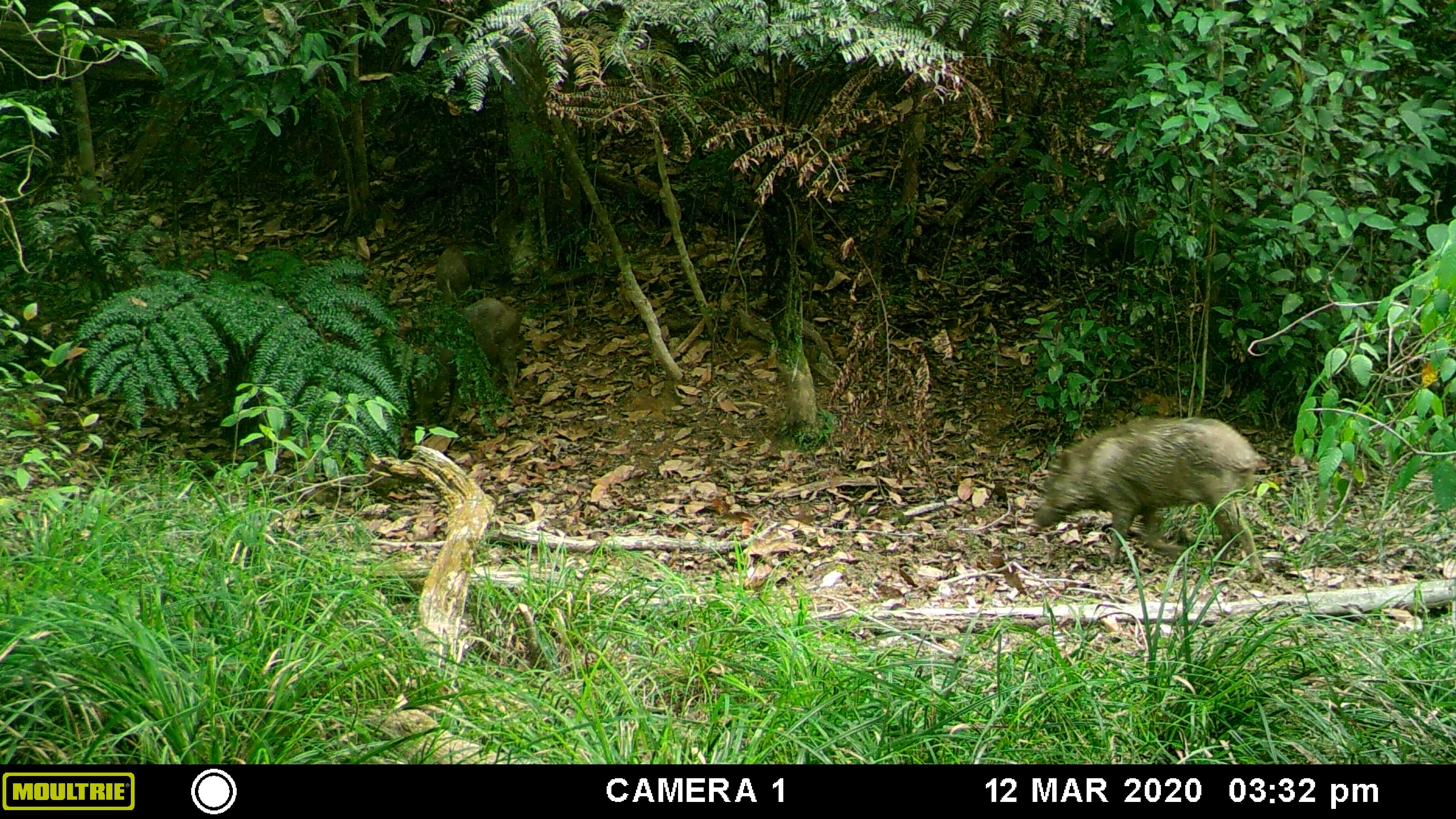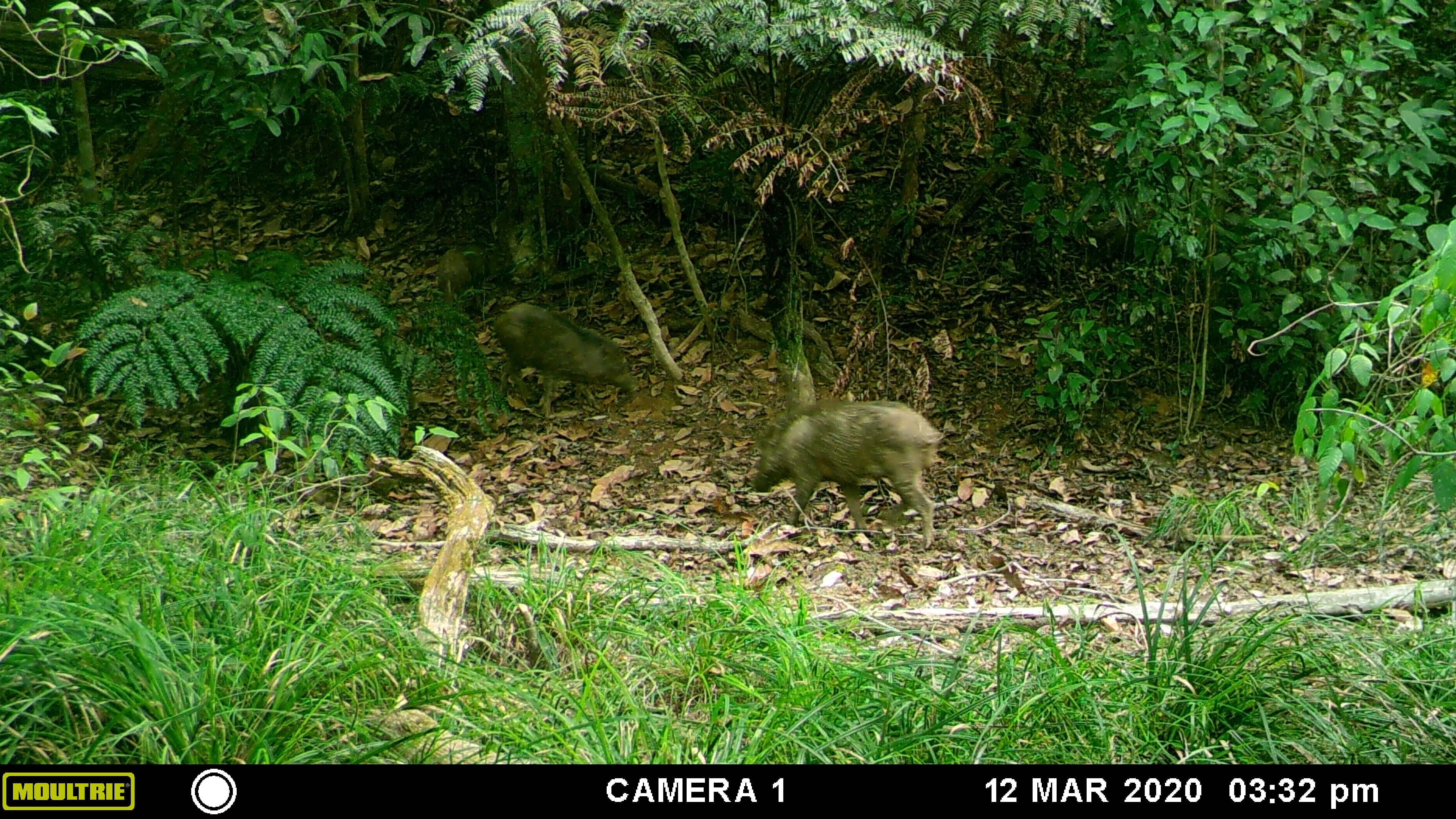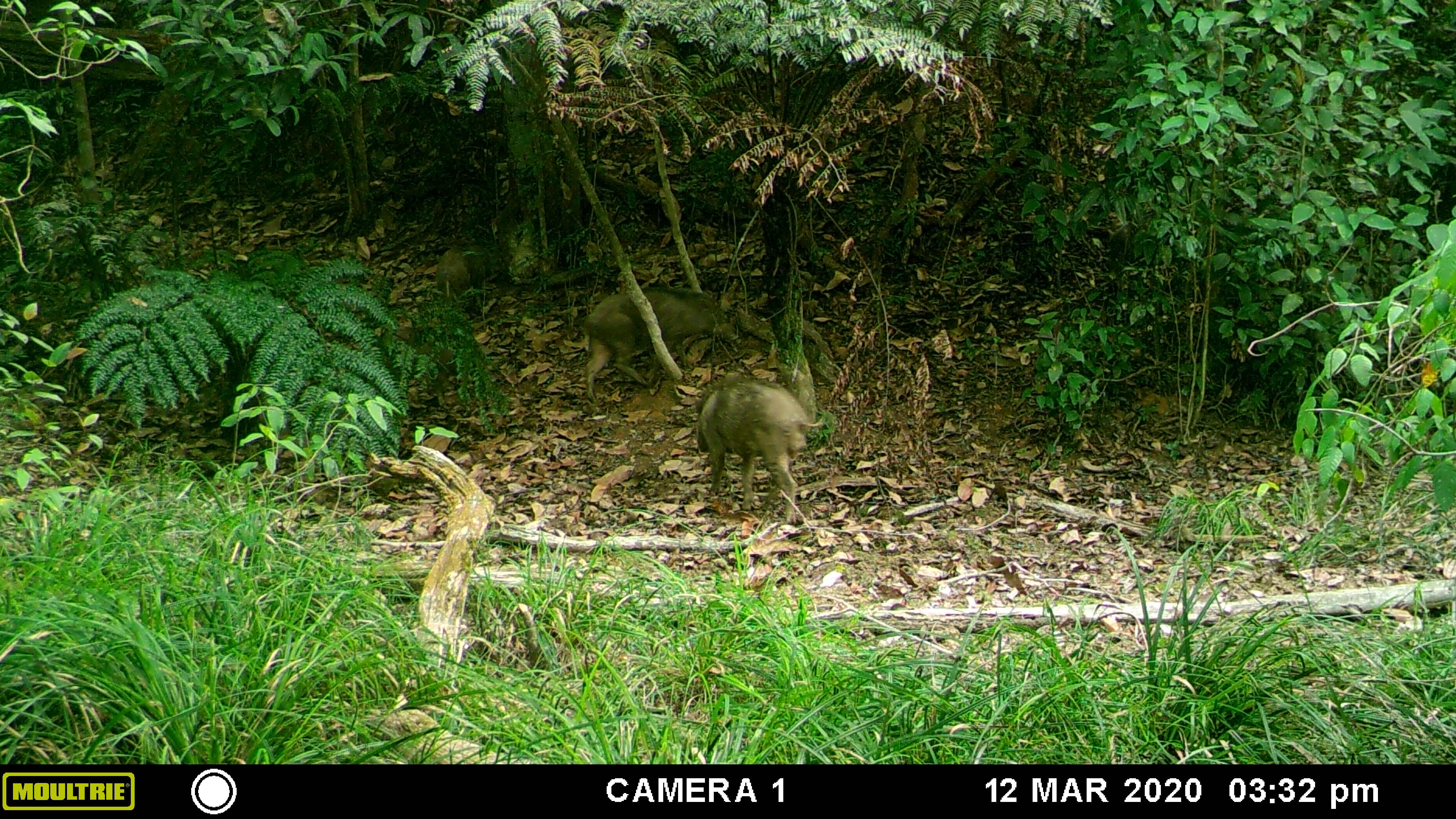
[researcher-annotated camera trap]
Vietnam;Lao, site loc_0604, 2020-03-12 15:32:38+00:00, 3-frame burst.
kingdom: Animalia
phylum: Chordata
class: Mammalia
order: Artiodactyla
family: Suidae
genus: Sus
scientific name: Sus scrofa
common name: eurasian wild pig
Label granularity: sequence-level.